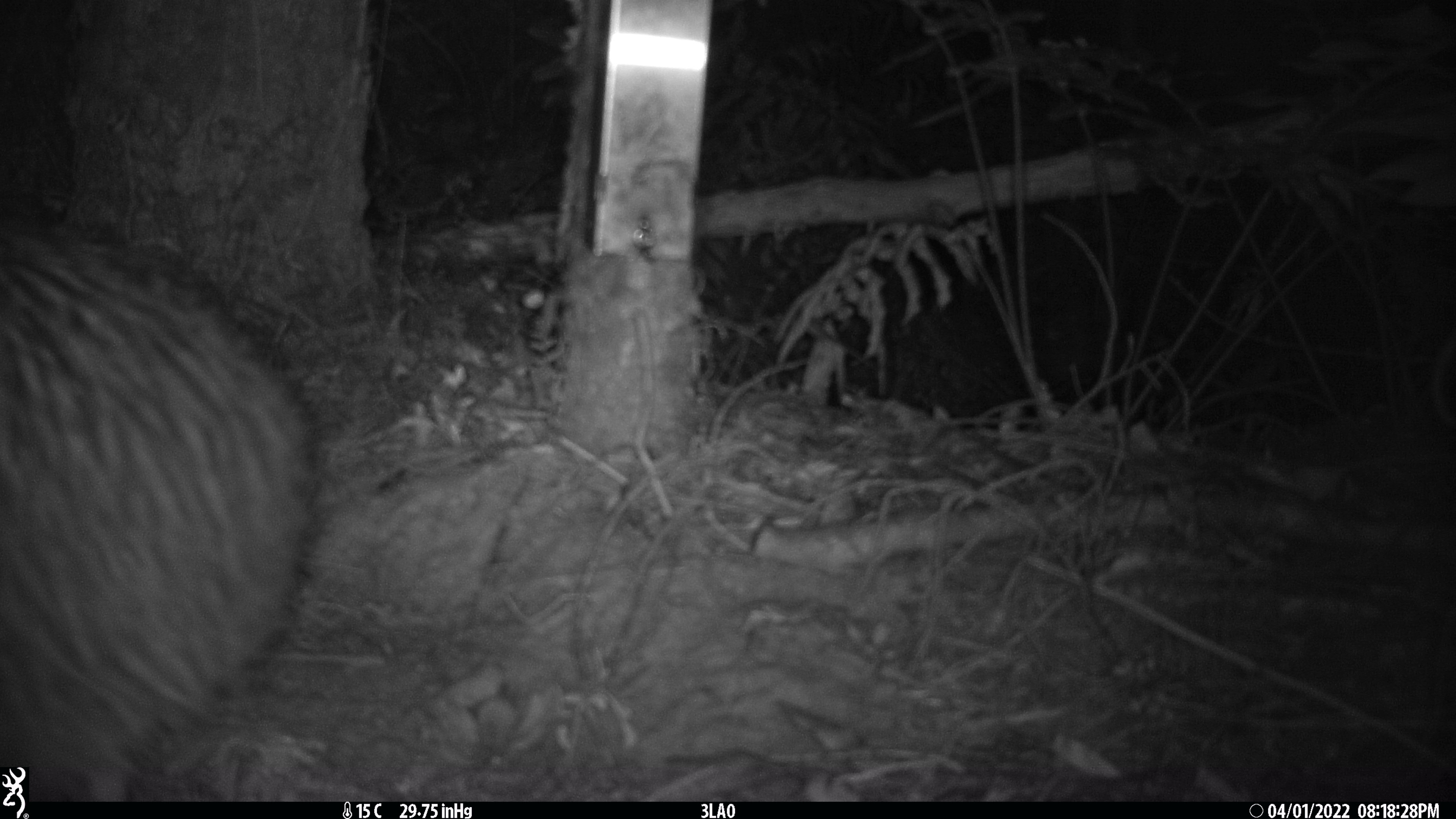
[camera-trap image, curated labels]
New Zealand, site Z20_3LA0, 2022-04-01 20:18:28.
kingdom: Animalia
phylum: Chordata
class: Aves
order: Apterygiformes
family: Apterygidae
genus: Apteryx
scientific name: Apteryx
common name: kiwi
Kiwi (Apteryx).